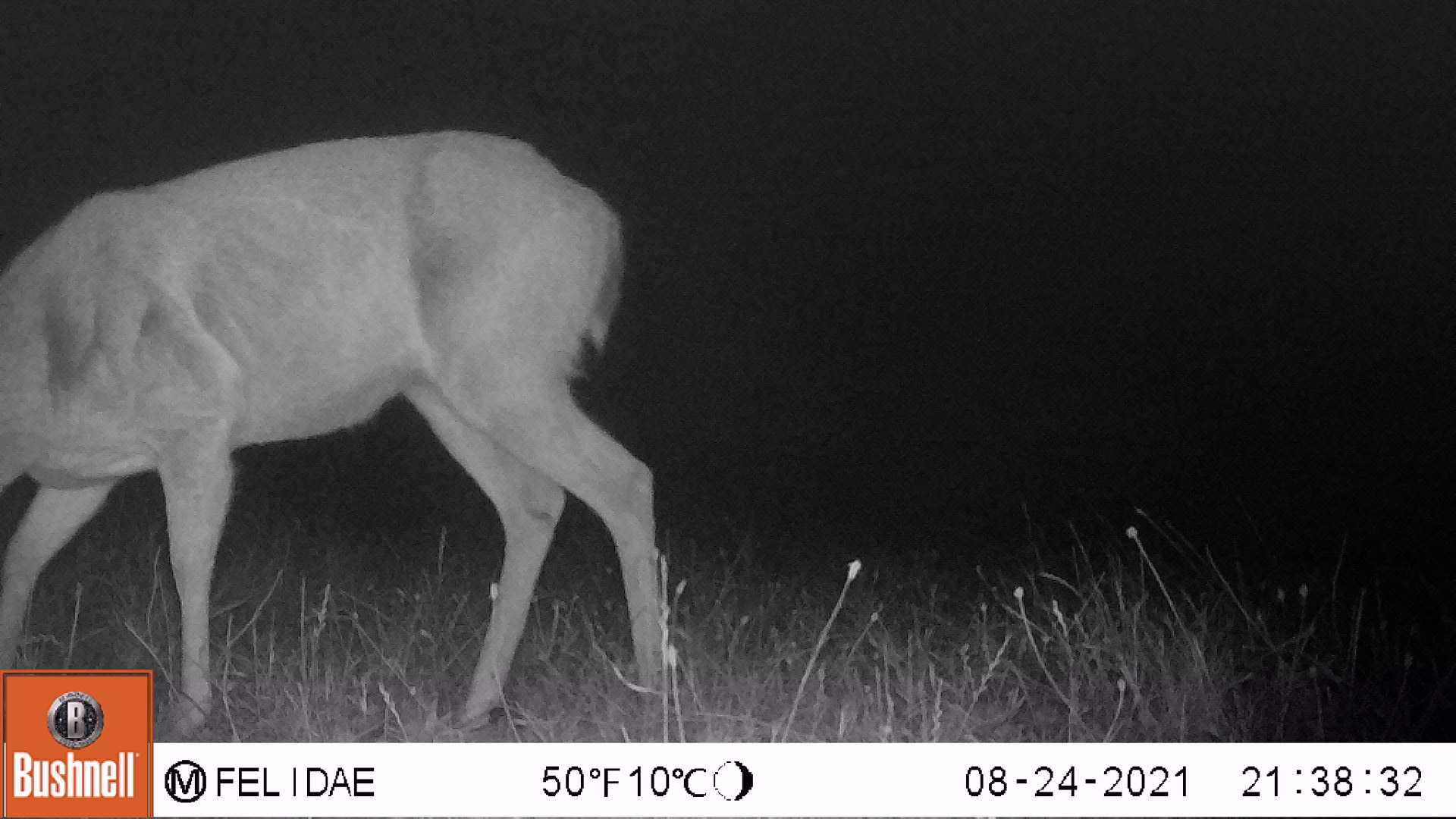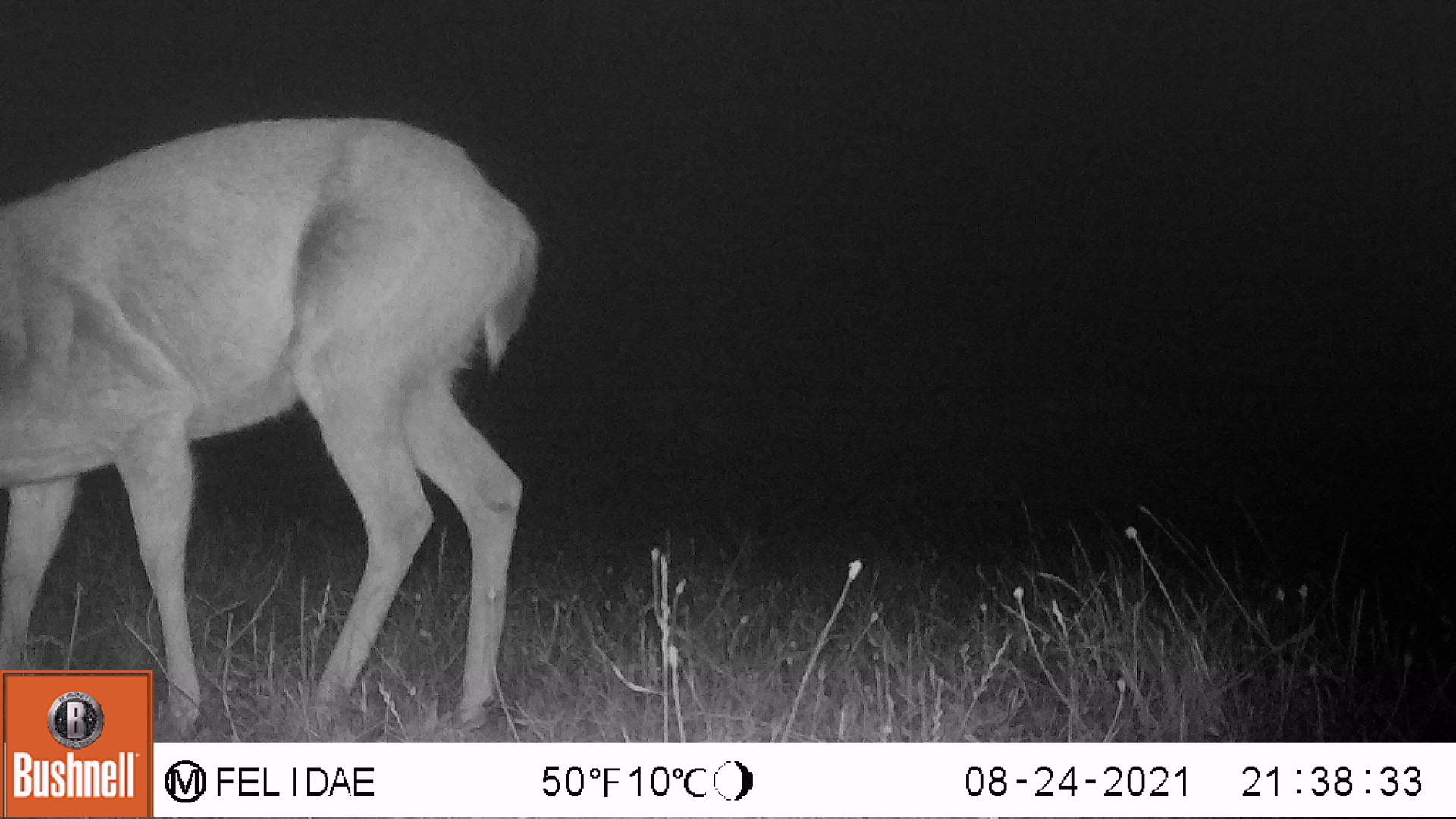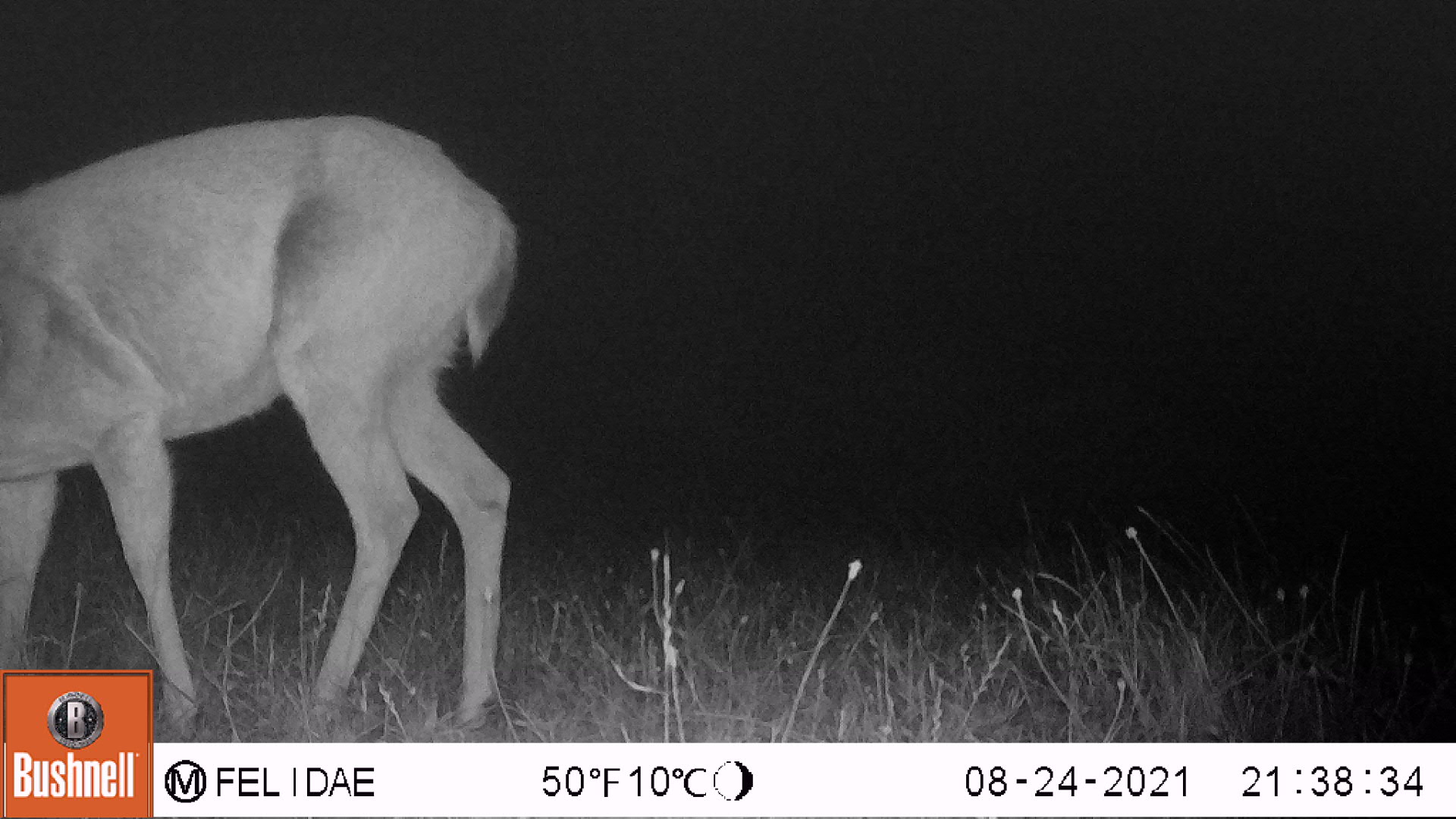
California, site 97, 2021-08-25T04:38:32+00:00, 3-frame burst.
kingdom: Animalia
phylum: Chordata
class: Mammalia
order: Artiodactyla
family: Cervidae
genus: Odocoileus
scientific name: Odocoileus hemionus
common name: mule deer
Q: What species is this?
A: Mule deer (Odocoileus hemionus).